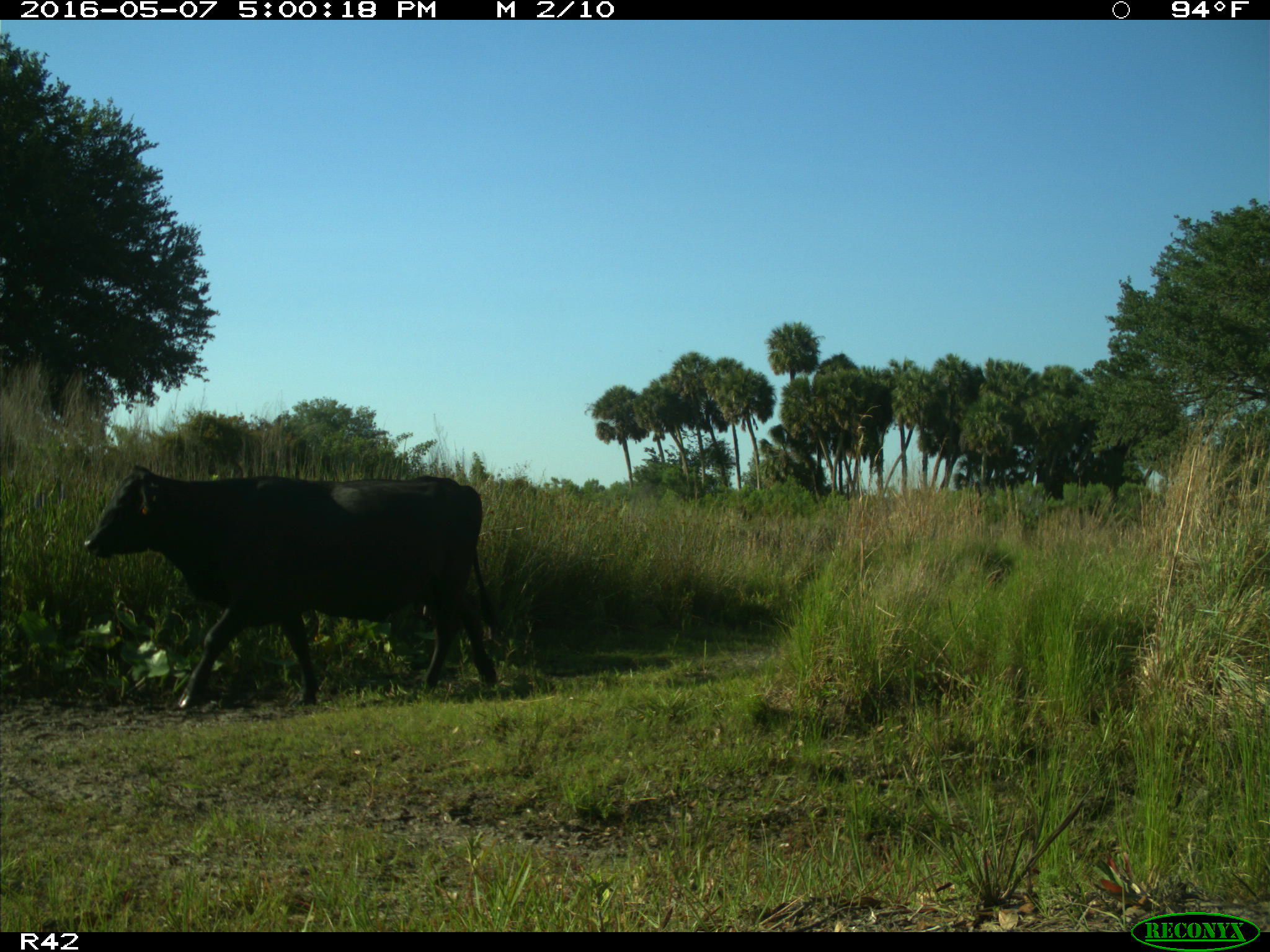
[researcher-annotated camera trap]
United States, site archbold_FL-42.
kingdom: Animalia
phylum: Chordata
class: Mammalia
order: Artiodactyla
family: Bovidae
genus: Bos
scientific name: Bos taurus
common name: domestic cow